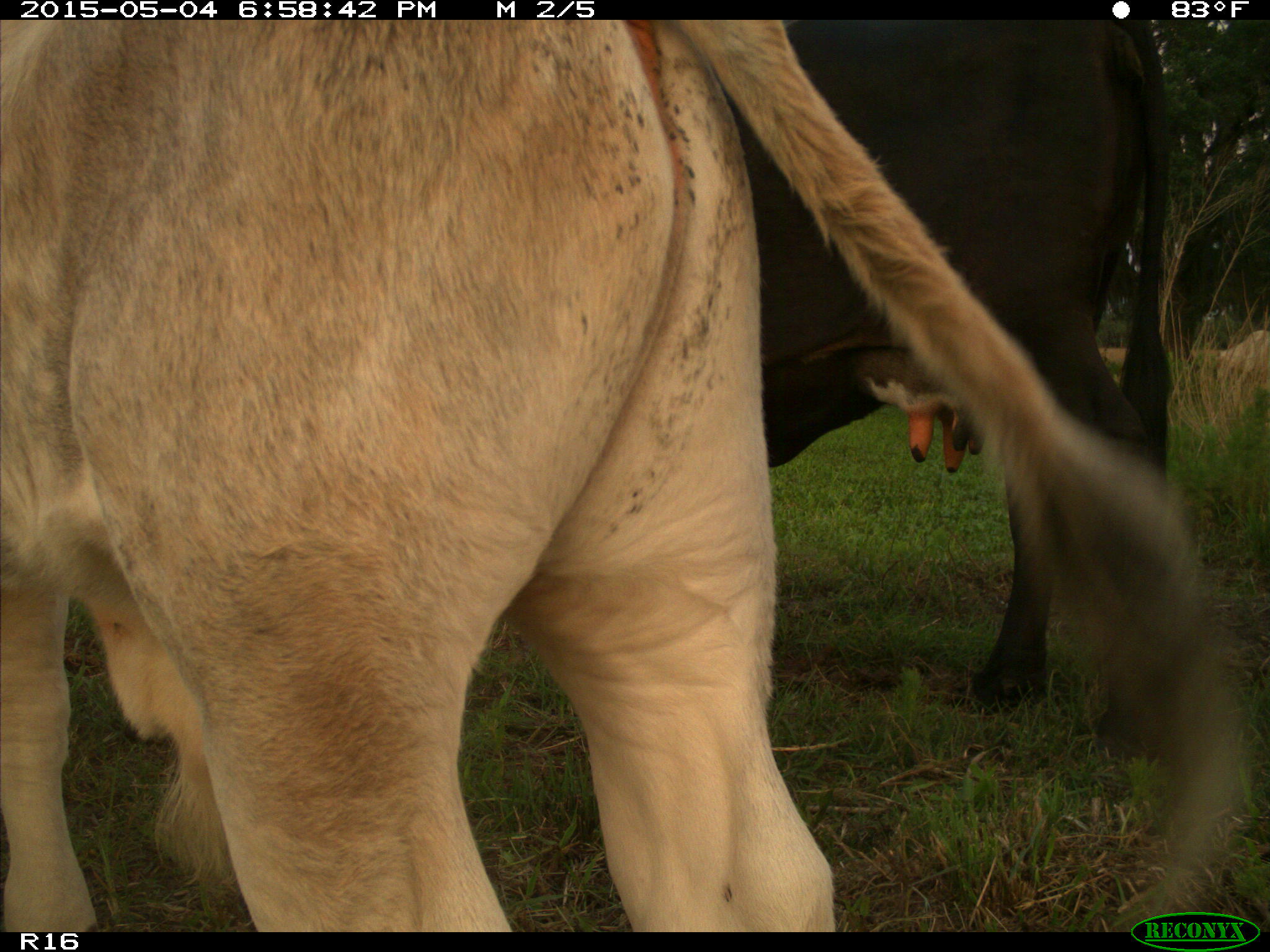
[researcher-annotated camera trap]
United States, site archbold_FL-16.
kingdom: Animalia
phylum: Chordata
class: Mammalia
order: Artiodactyla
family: Bovidae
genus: Bos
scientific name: Bos taurus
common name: domestic cow